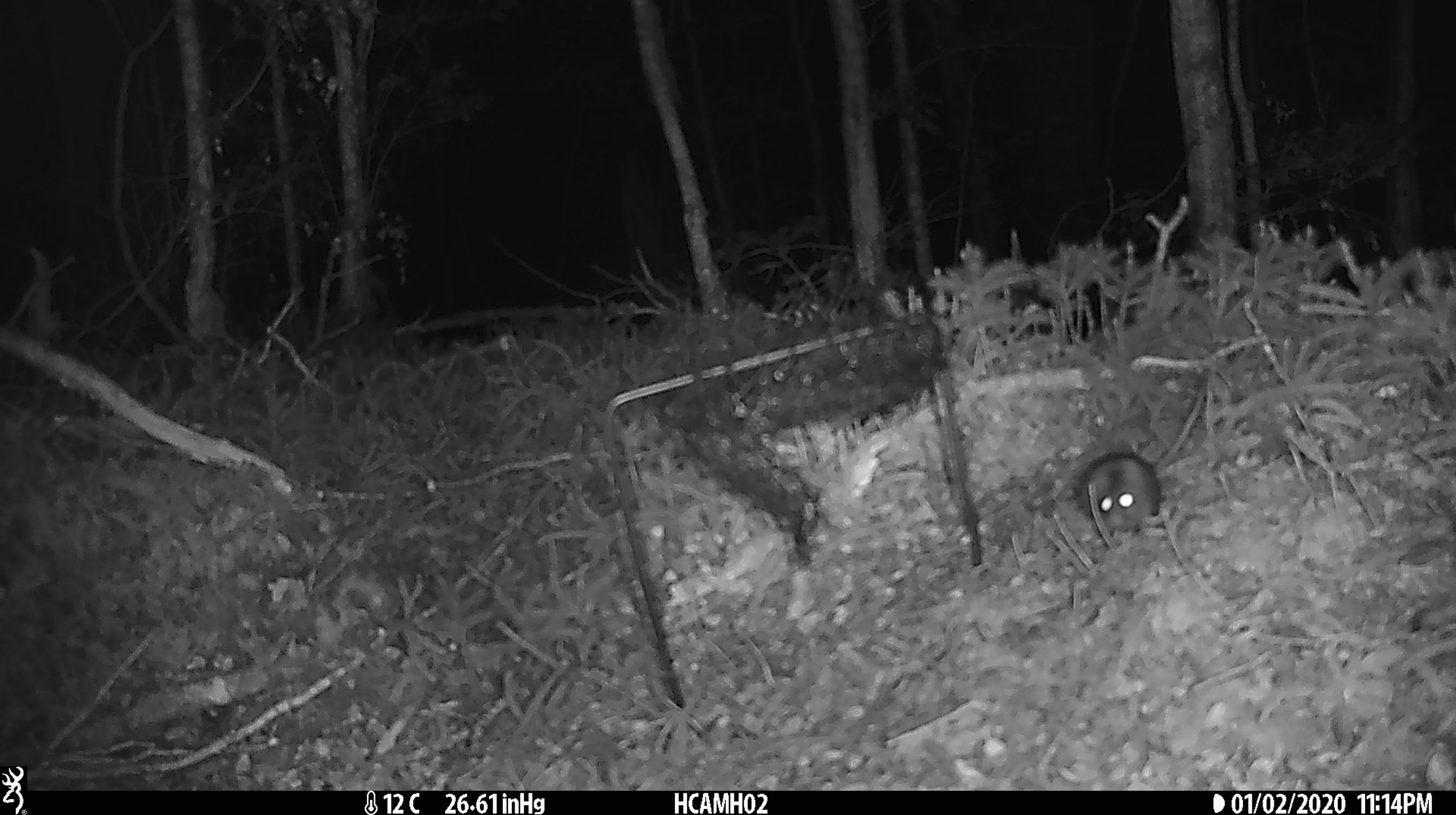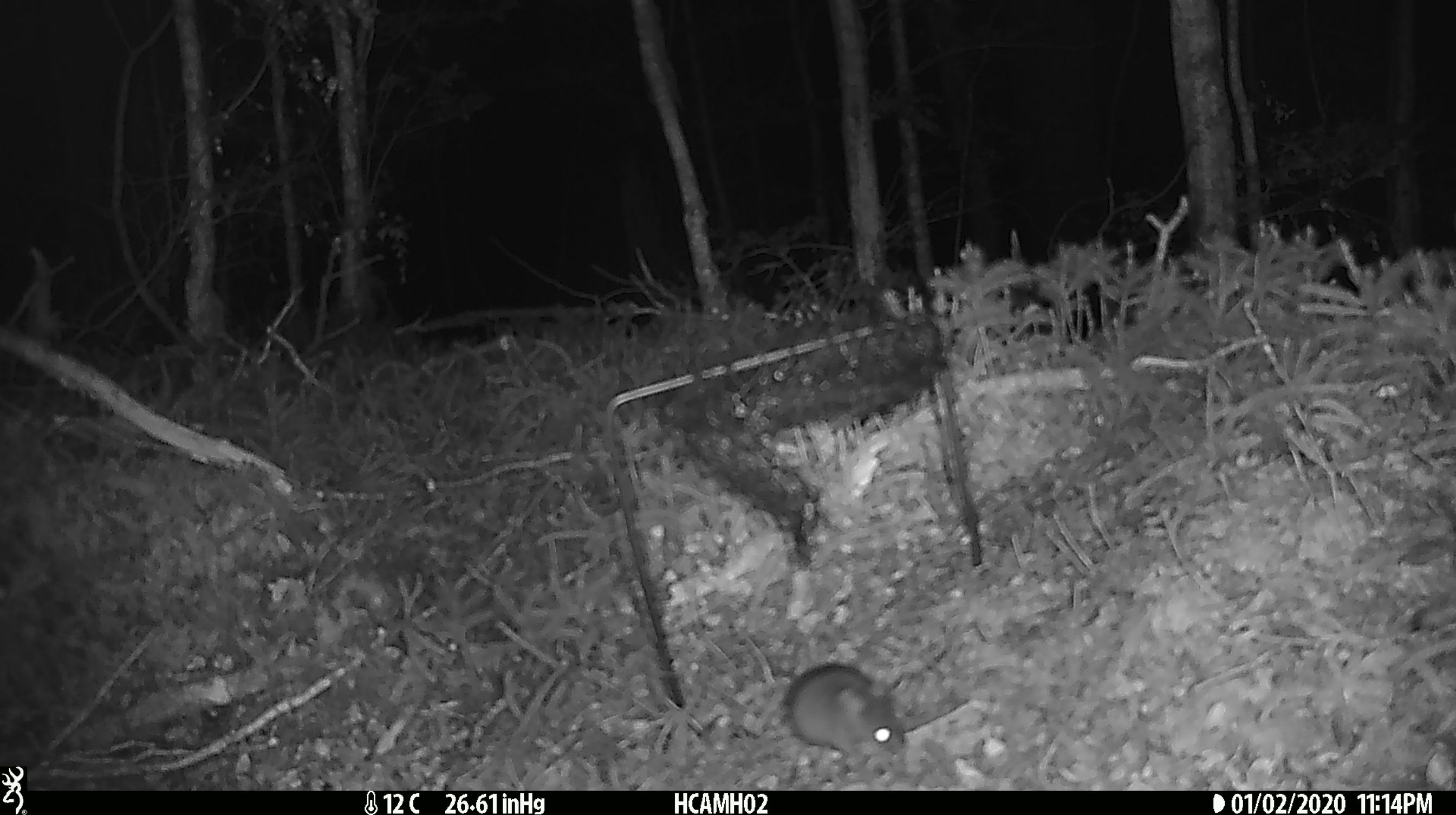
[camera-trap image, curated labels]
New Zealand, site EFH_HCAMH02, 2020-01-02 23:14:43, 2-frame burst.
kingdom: Animalia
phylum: Chordata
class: Mammalia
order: Rodentia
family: Muridae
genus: Mus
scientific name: Mus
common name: mouse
Mouse (Mus).